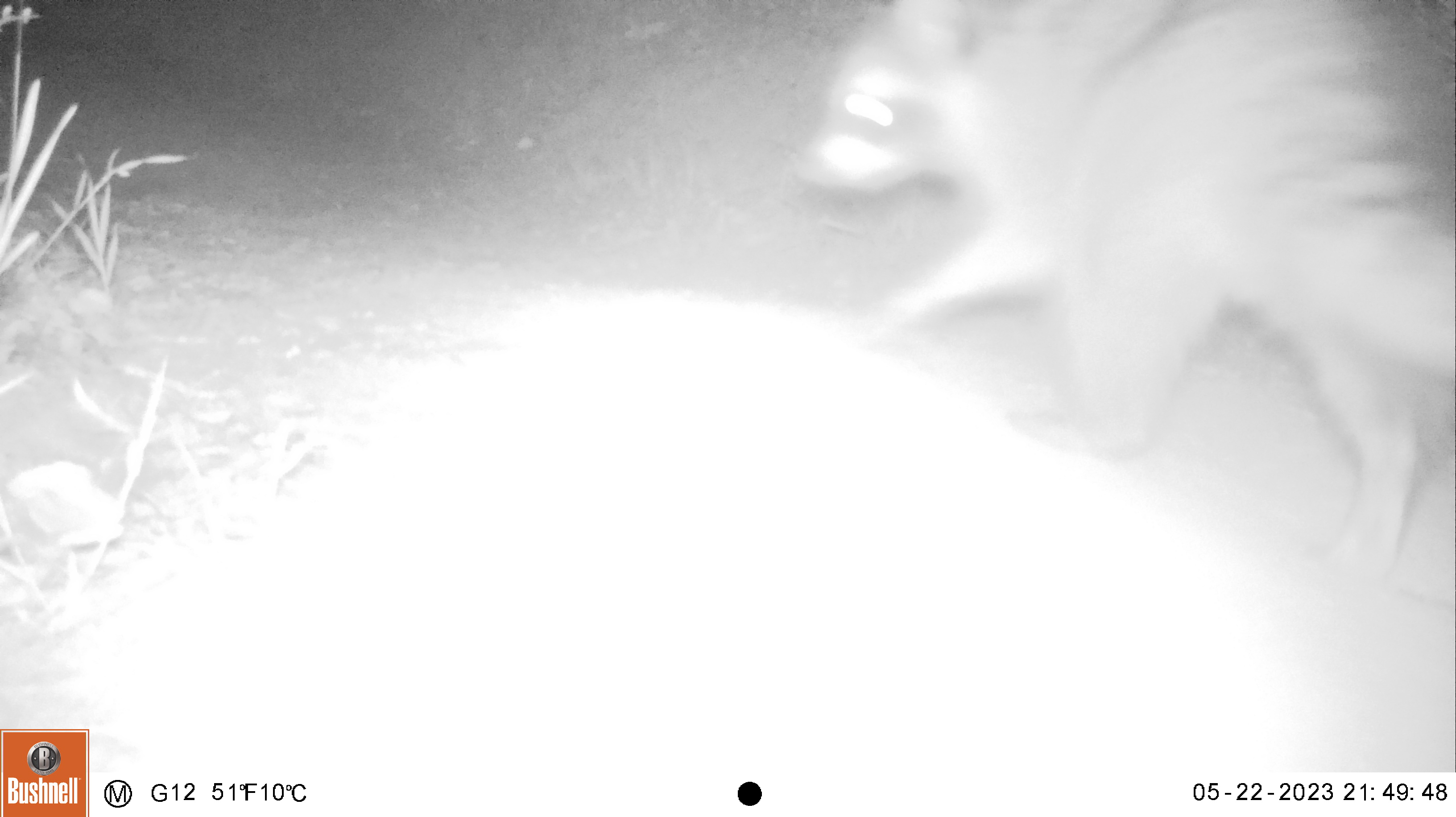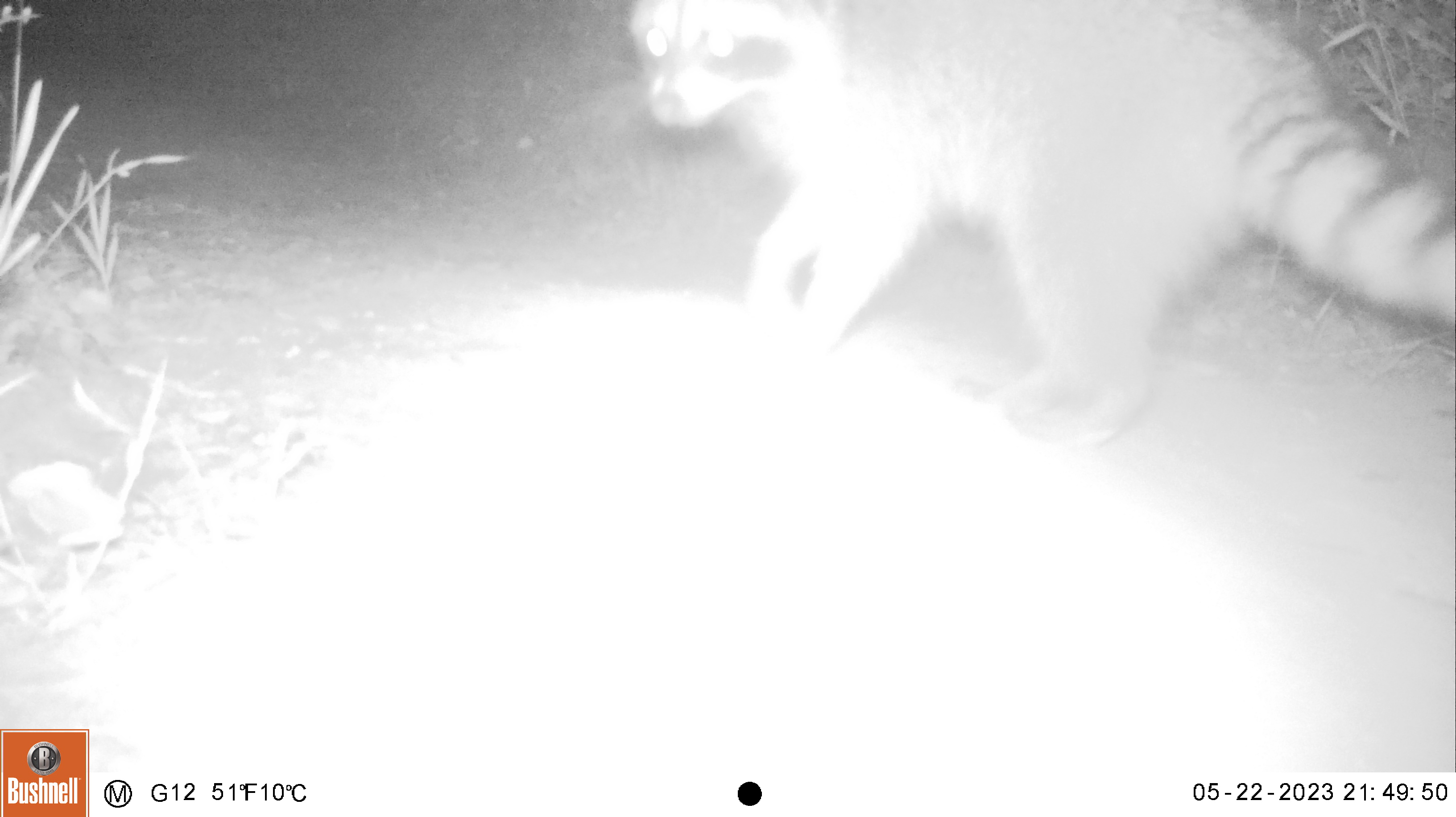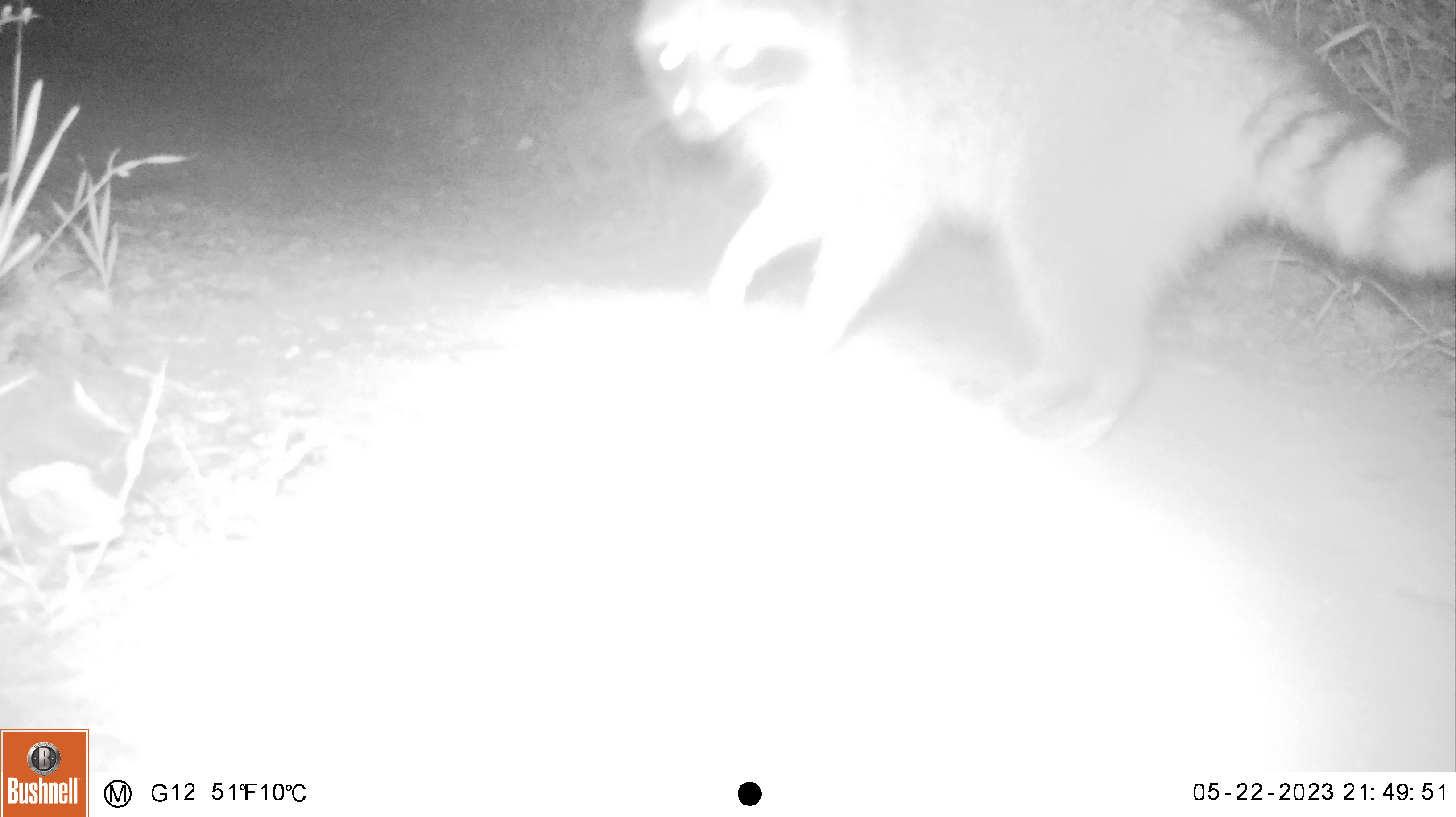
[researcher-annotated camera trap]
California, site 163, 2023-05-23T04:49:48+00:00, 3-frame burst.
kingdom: Animalia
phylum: Chordata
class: Mammalia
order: Carnivora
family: Procyonidae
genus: Procyon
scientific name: Procyon lotor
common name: raccoon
Raccoon (Procyon lotor).